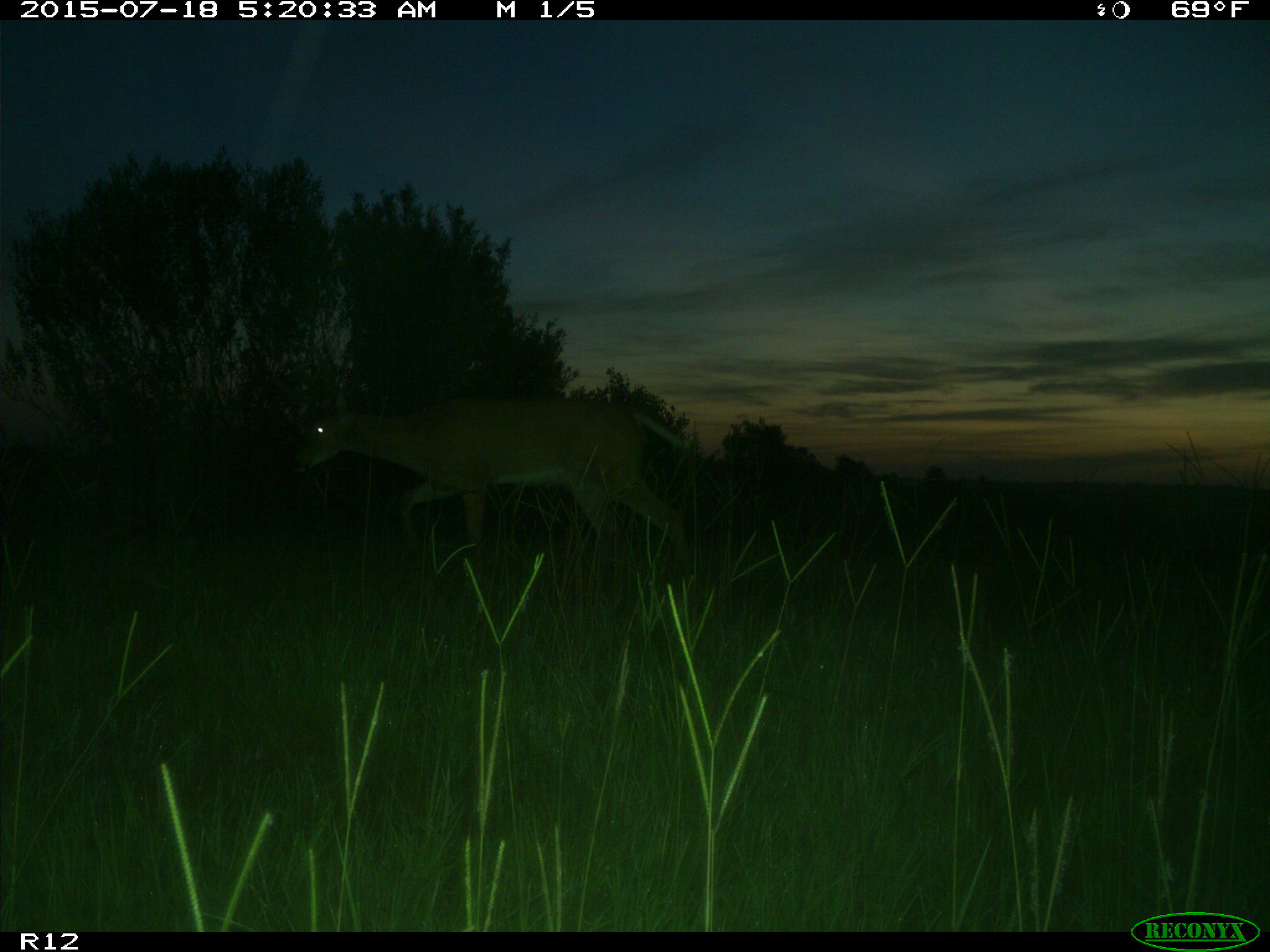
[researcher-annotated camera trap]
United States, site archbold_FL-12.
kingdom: Animalia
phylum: Chordata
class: Mammalia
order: Artiodactyla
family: Cervidae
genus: Odocoileus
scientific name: Odocoileus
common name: deer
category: unidentified deer